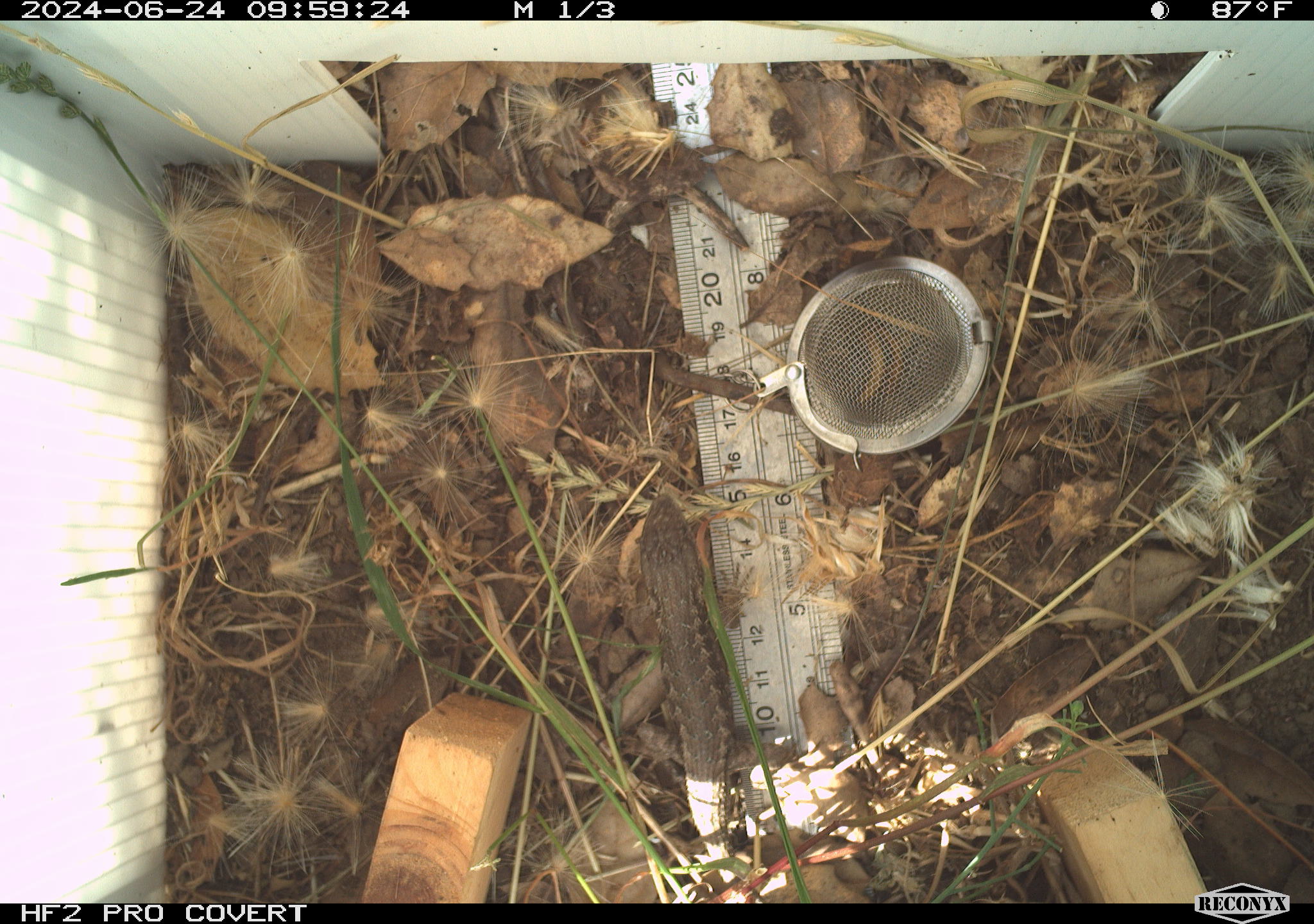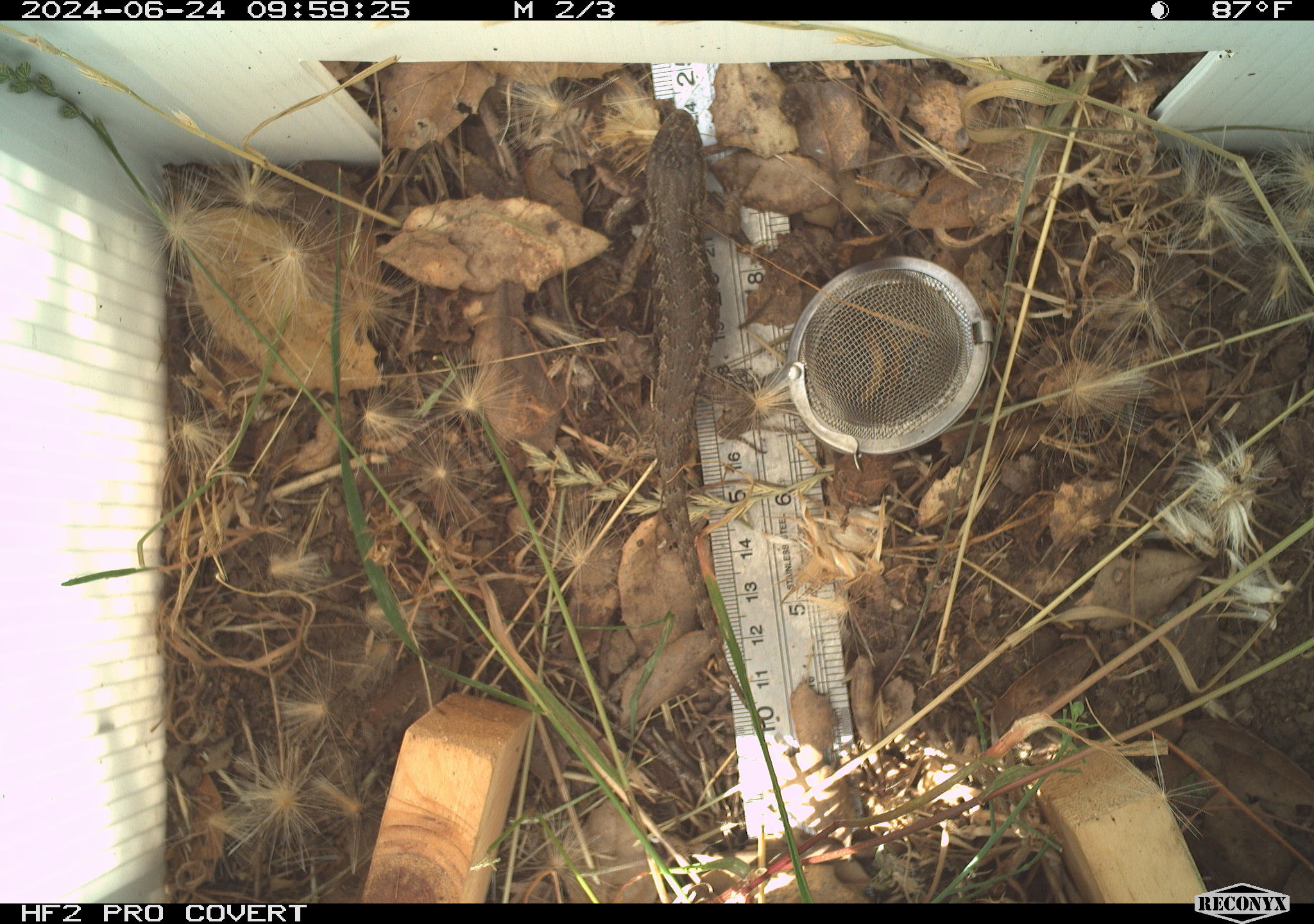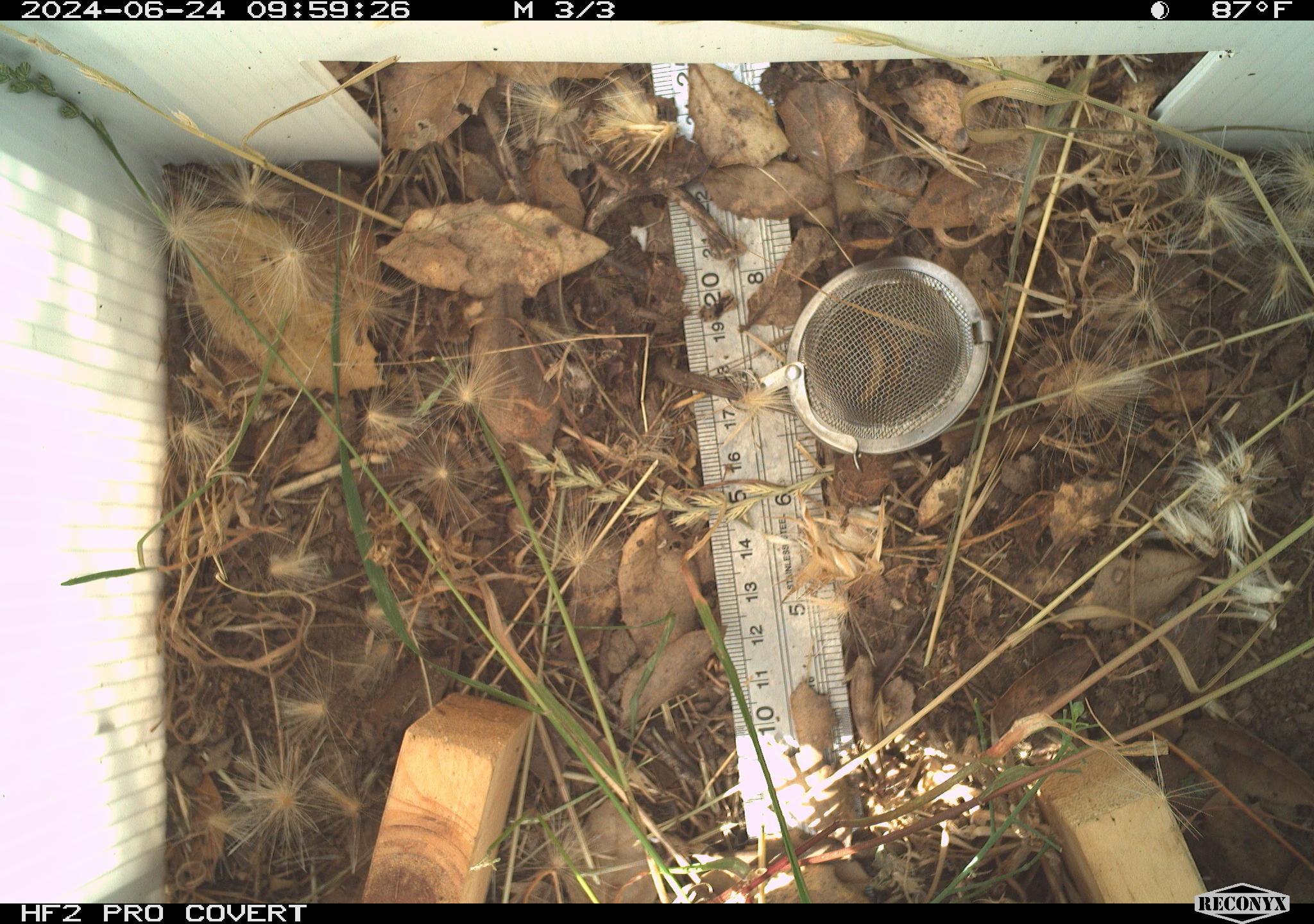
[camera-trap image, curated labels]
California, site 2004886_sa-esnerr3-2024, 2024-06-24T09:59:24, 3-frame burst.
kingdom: Animalia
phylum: Chordata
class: Reptilia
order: Squamata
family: Phrynosomatidae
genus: Sceloporus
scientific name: Sceloporus occidentalis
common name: western fence lizard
Western fence lizard (Sceloporus occidentalis).